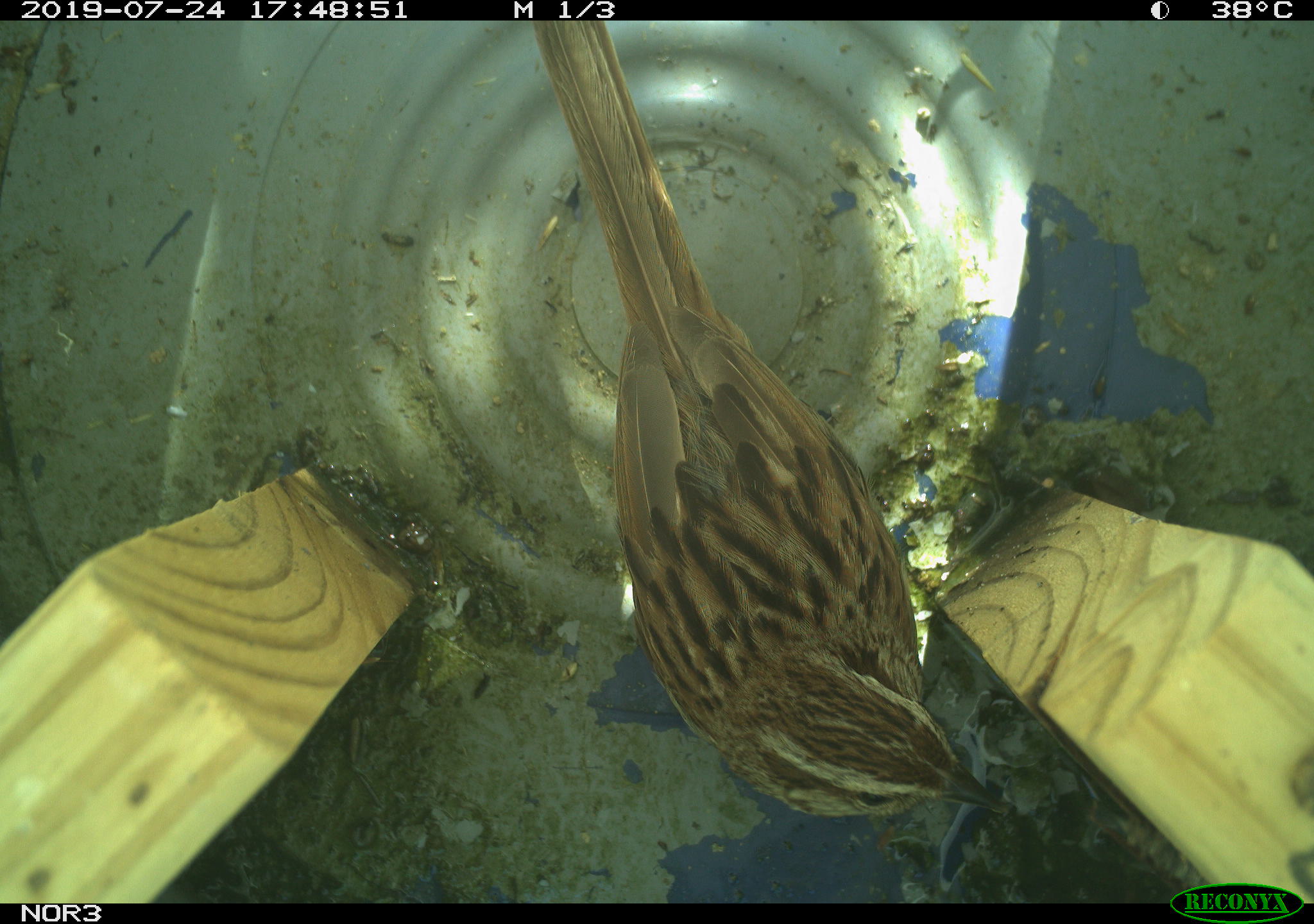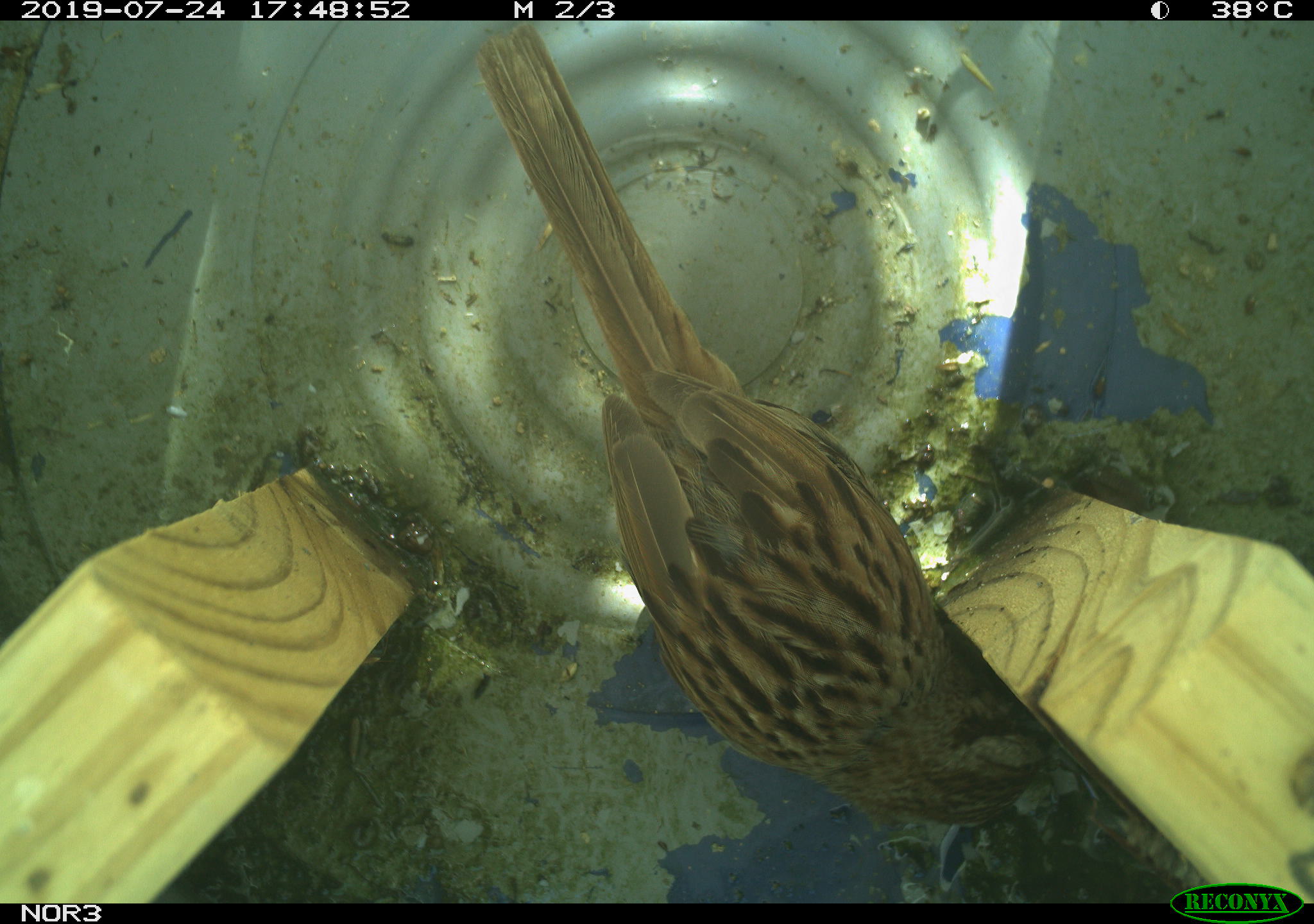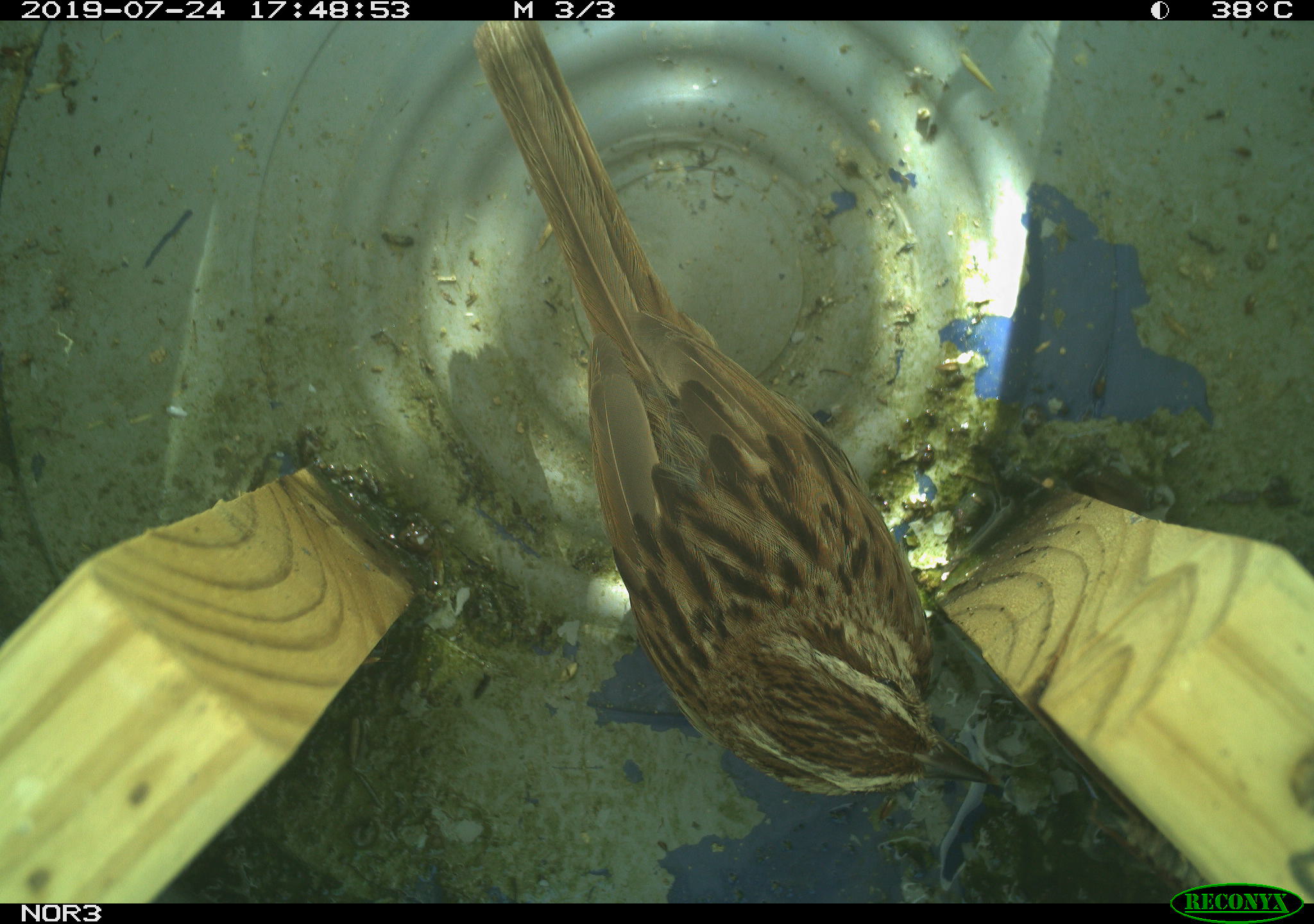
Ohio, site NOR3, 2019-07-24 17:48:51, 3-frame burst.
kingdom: Animalia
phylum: Chordata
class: Aves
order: Passeriformes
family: Passerellidae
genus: Melospiza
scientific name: Melospiza melodia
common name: song sparrow